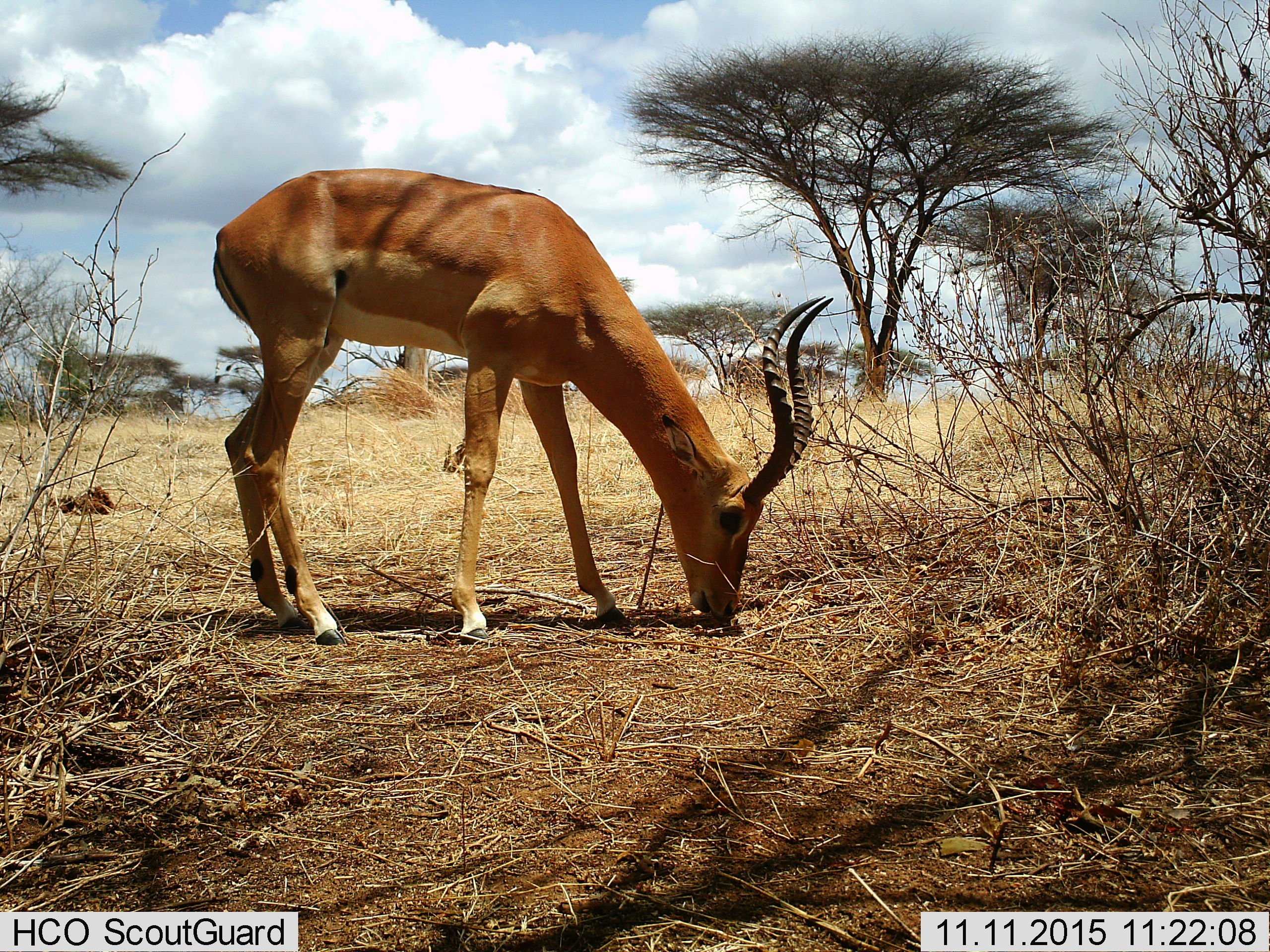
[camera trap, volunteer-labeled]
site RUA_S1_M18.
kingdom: Animalia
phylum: Chordata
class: Mammalia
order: Artiodactyla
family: Bovidae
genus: Aepyceros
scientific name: Aepyceros melampus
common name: impala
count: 1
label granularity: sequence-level